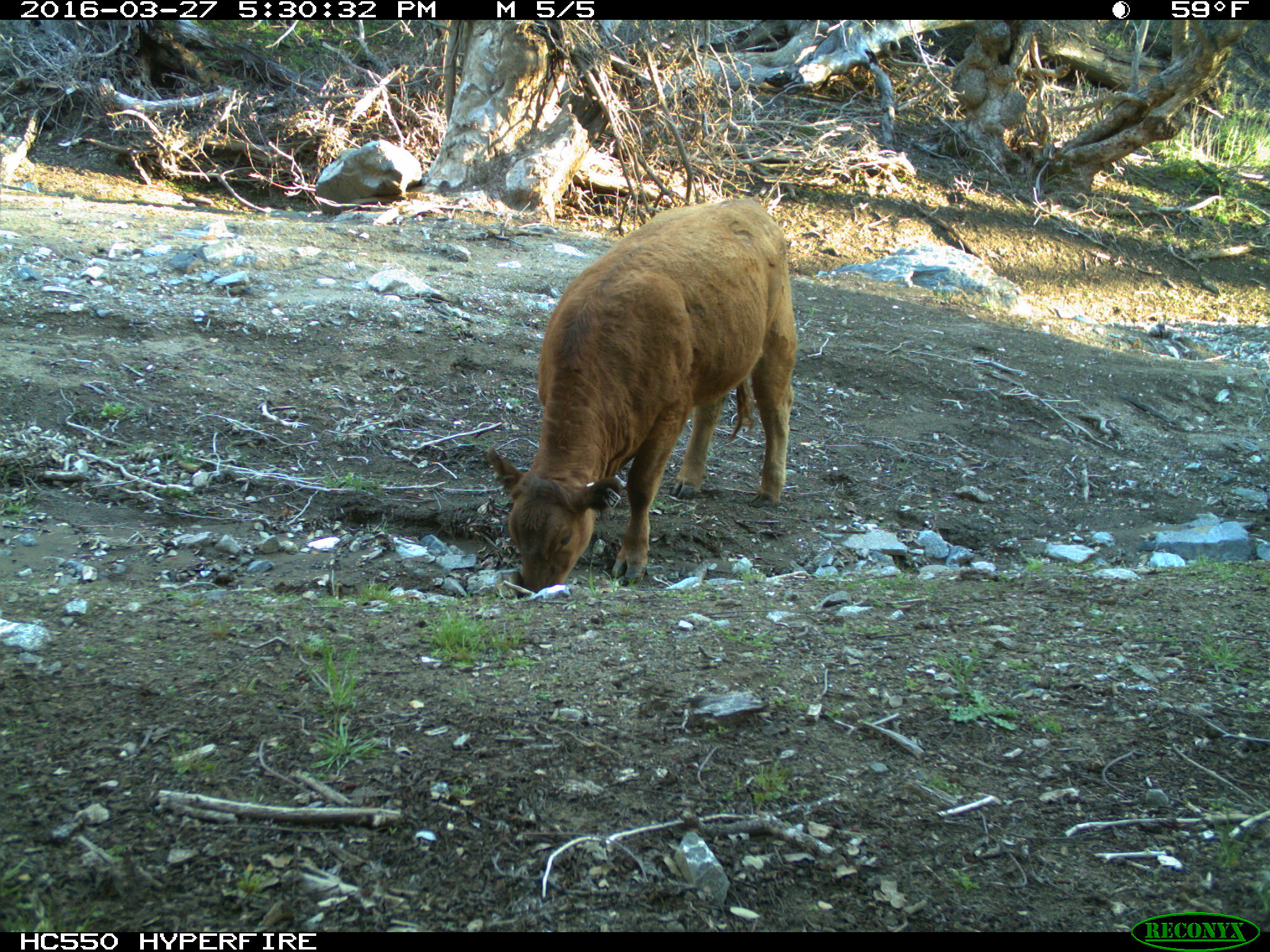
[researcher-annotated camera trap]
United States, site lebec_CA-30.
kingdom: Animalia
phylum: Chordata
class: Mammalia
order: Artiodactyla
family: Bovidae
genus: Bos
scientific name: Bos taurus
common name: domestic cow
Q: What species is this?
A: Bos taurus (domestic cow).